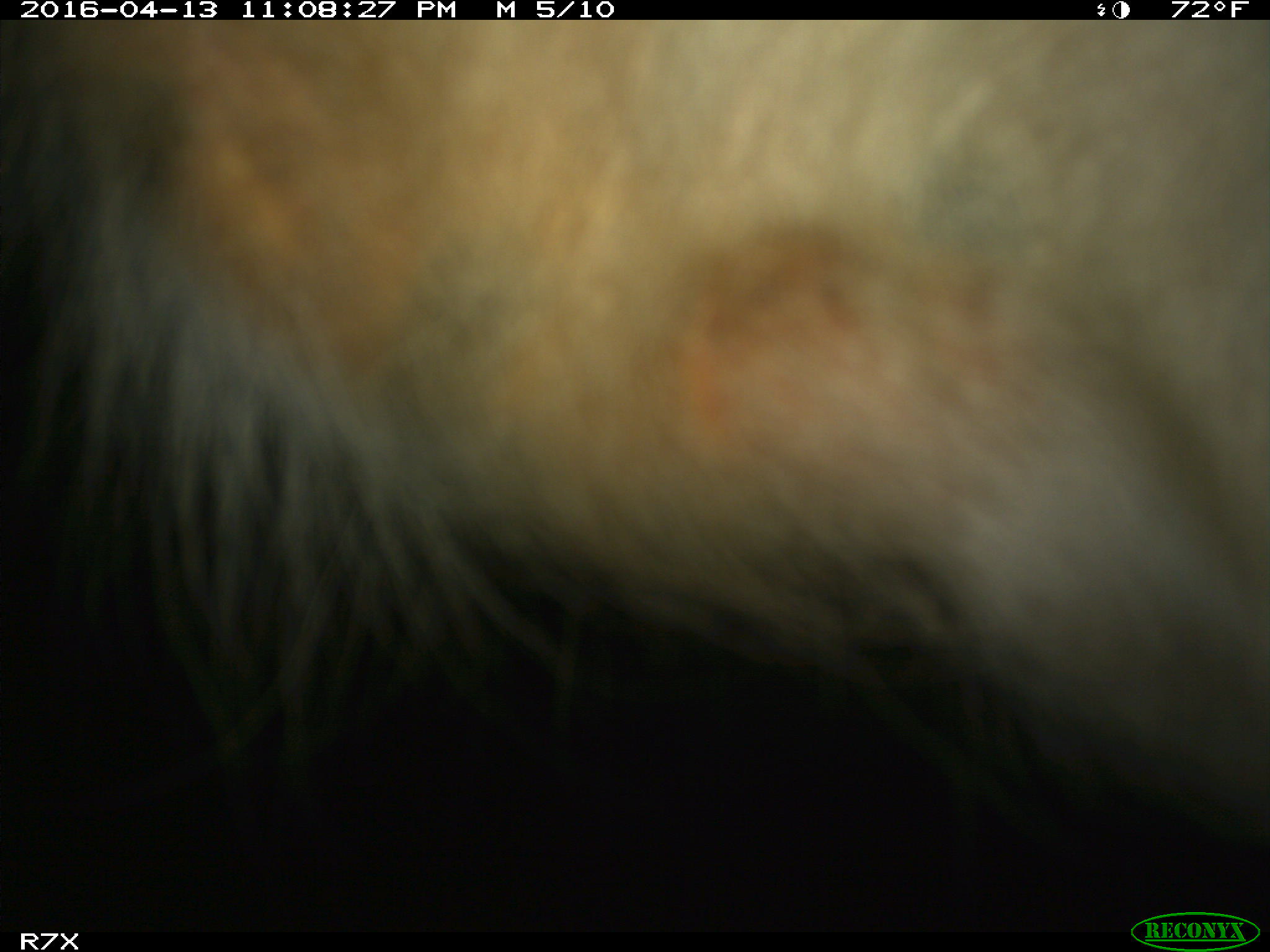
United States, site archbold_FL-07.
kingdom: Animalia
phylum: Chordata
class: Mammalia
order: Artiodactyla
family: Bovidae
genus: Bos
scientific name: Bos taurus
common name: domestic cow